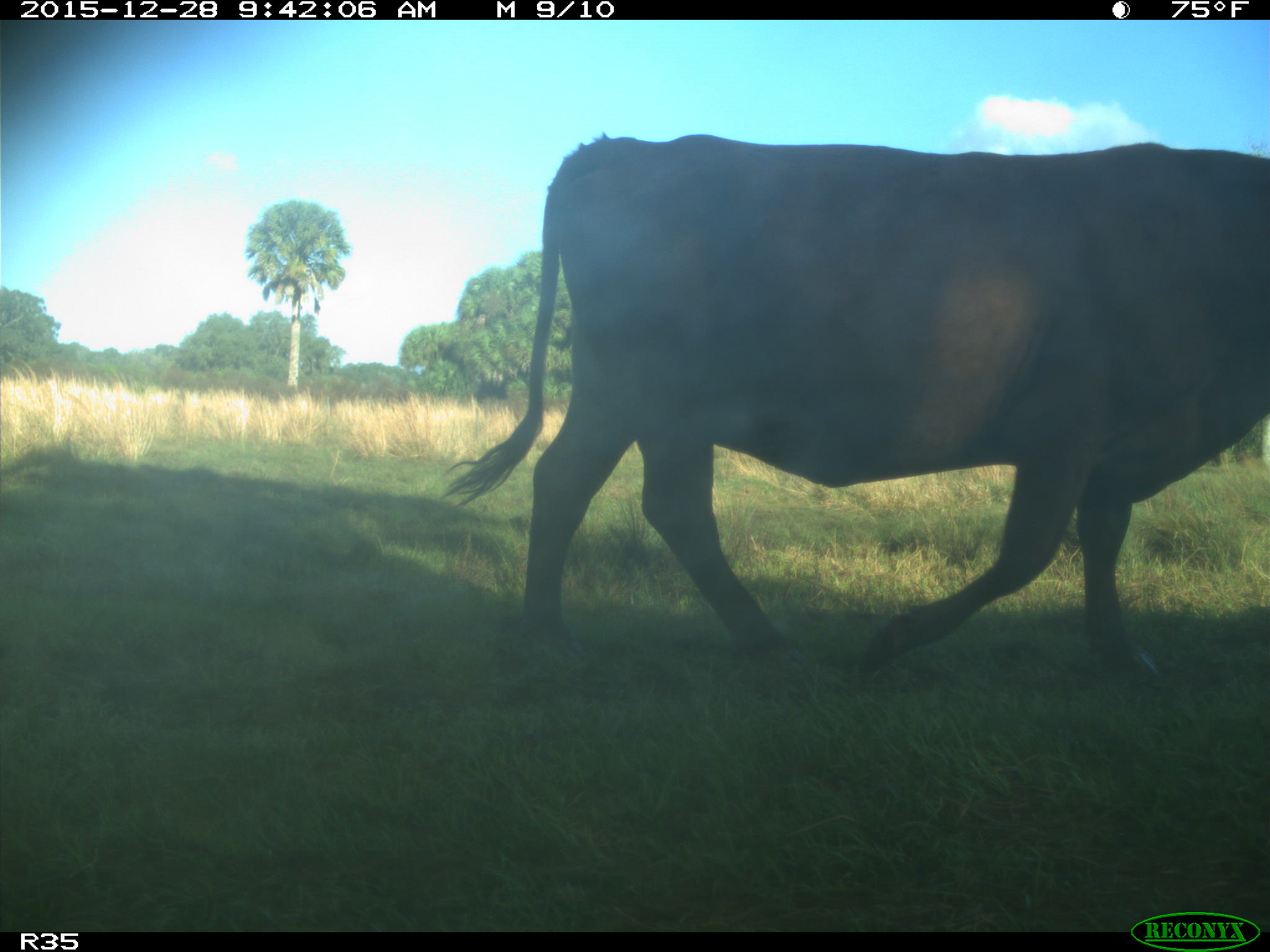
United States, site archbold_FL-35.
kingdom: Animalia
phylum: Chordata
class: Mammalia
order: Artiodactyla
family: Bovidae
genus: Bos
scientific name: Bos taurus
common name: domestic cow